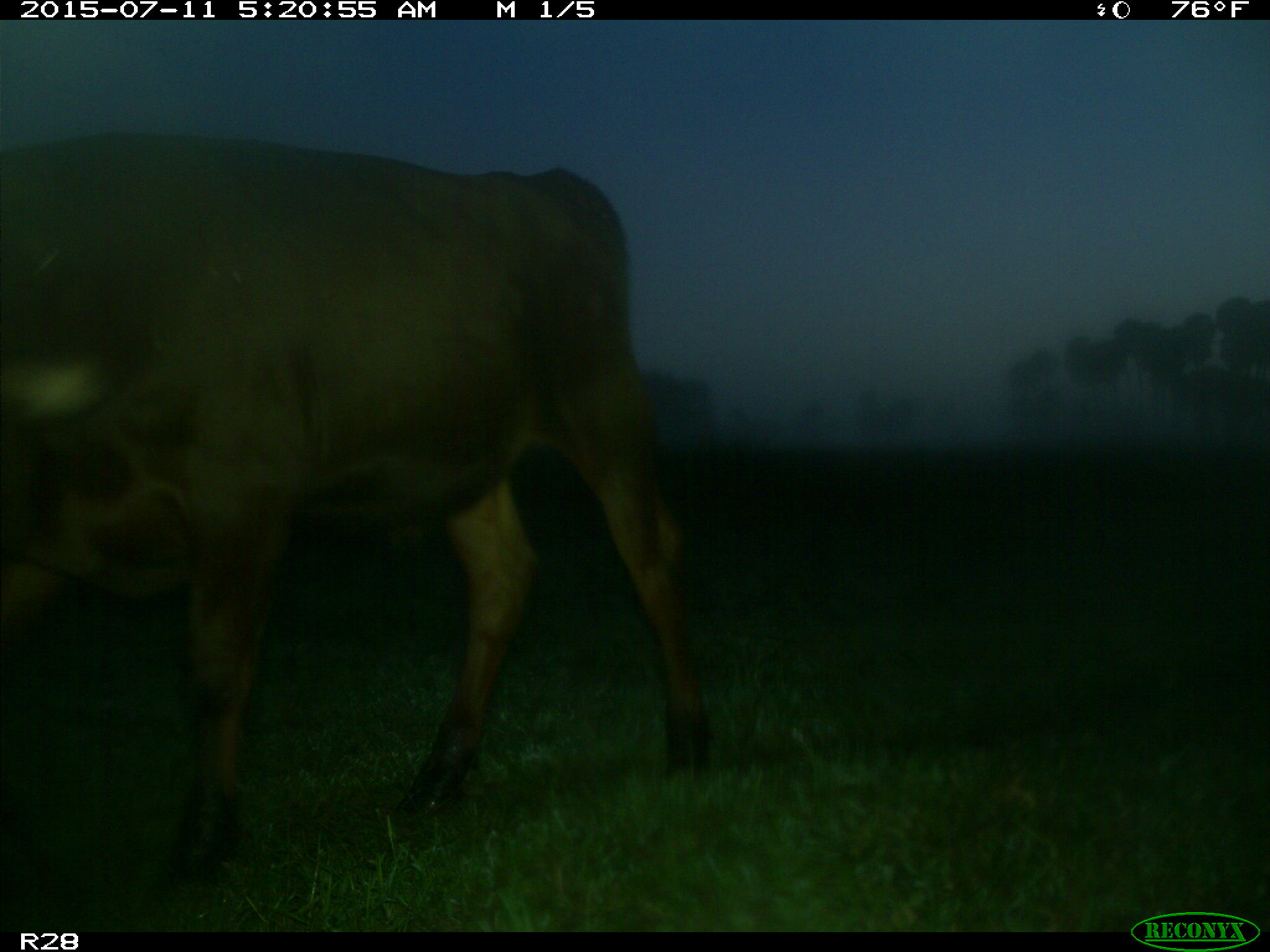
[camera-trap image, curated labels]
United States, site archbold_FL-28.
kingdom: Animalia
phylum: Chordata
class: Mammalia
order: Artiodactyla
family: Bovidae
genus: Bos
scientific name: Bos taurus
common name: domestic cow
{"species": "Bos taurus (domestic cow)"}